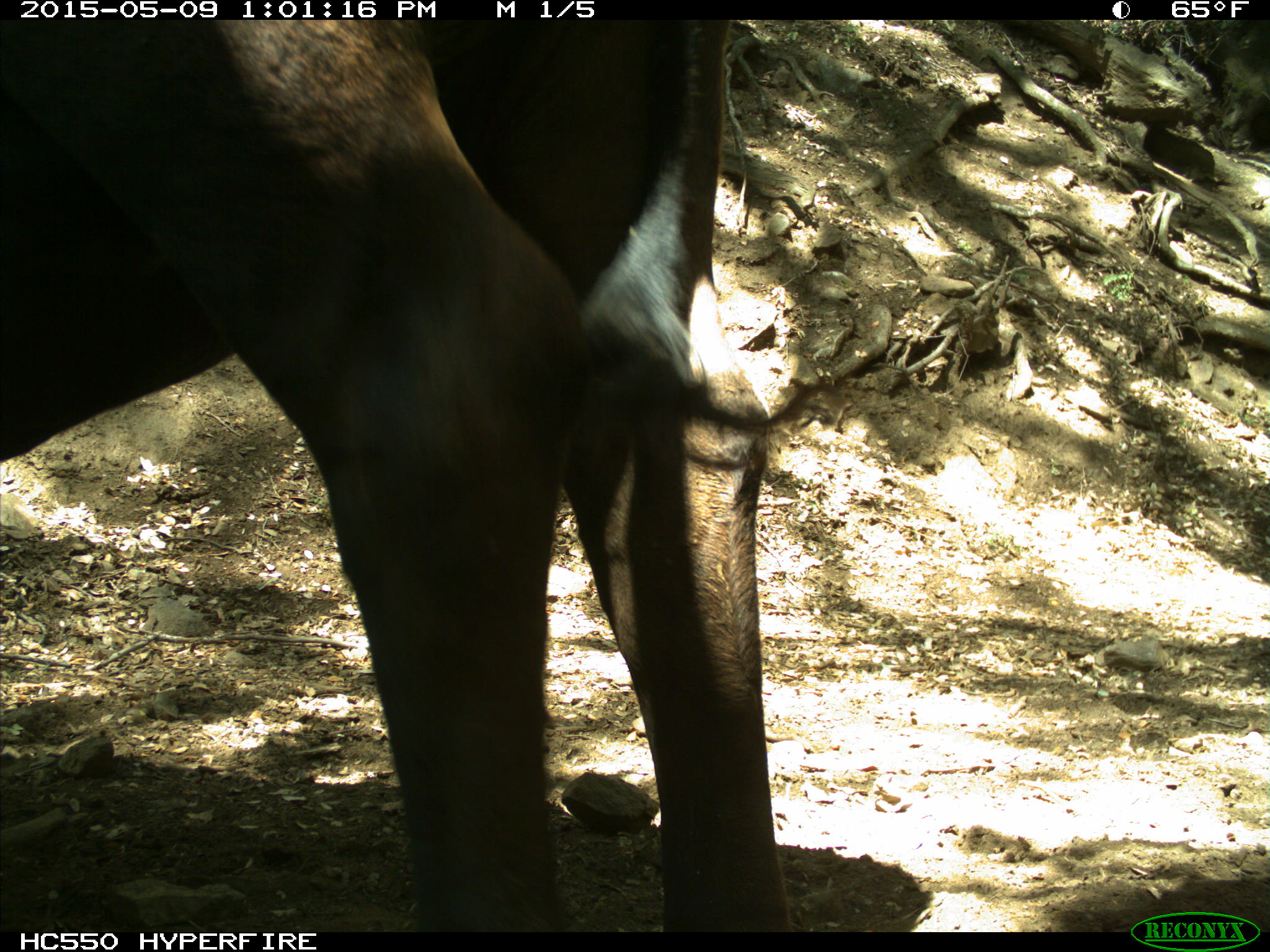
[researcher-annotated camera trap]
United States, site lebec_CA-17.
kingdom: Animalia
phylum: Chordata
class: Mammalia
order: Artiodactyla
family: Bovidae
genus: Bos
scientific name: Bos taurus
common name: domestic cow